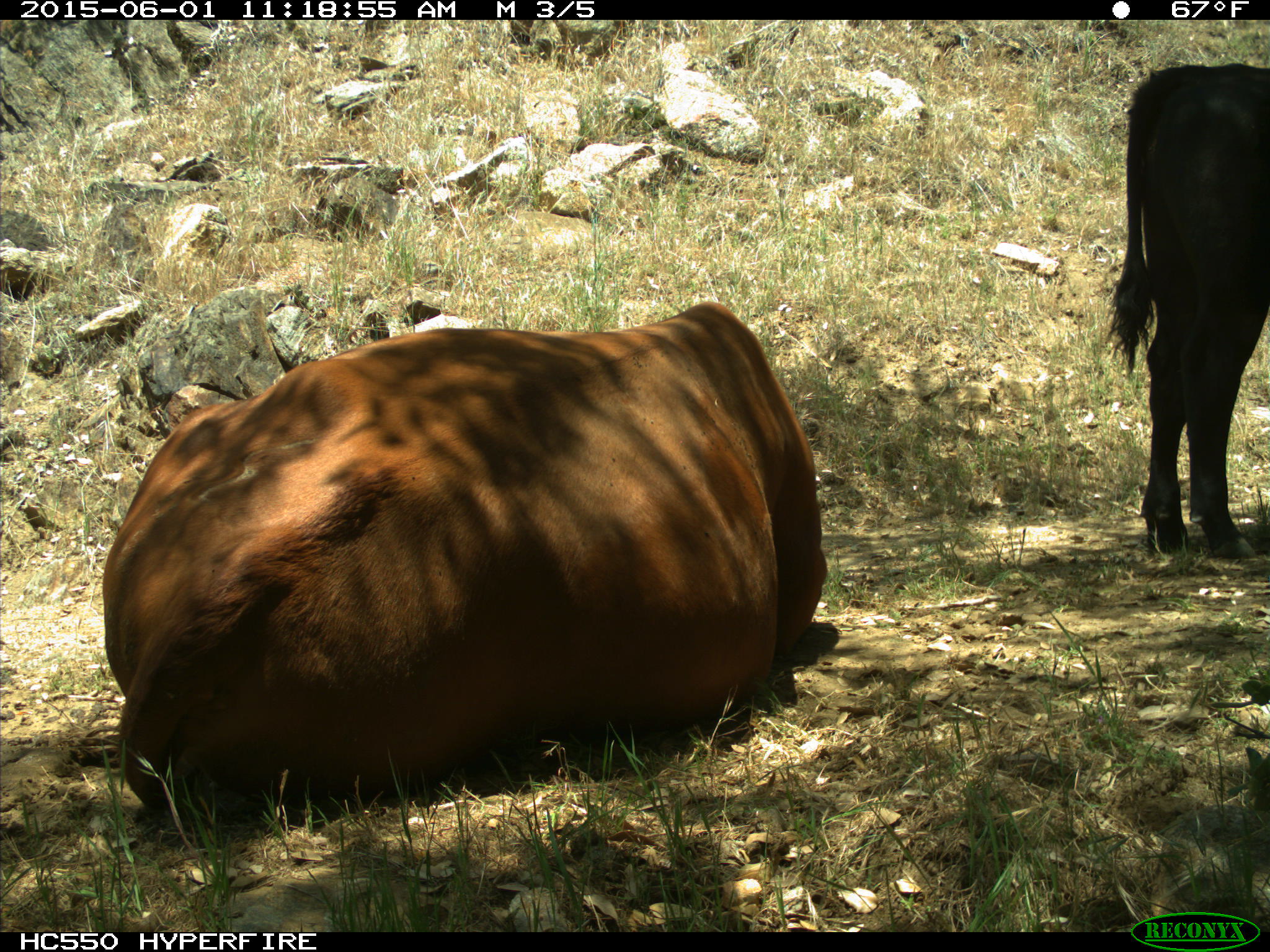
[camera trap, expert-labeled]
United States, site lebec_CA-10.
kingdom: Animalia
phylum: Chordata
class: Mammalia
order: Artiodactyla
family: Bovidae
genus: Bos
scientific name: Bos taurus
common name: domestic cow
Bos taurus (domestic cow).